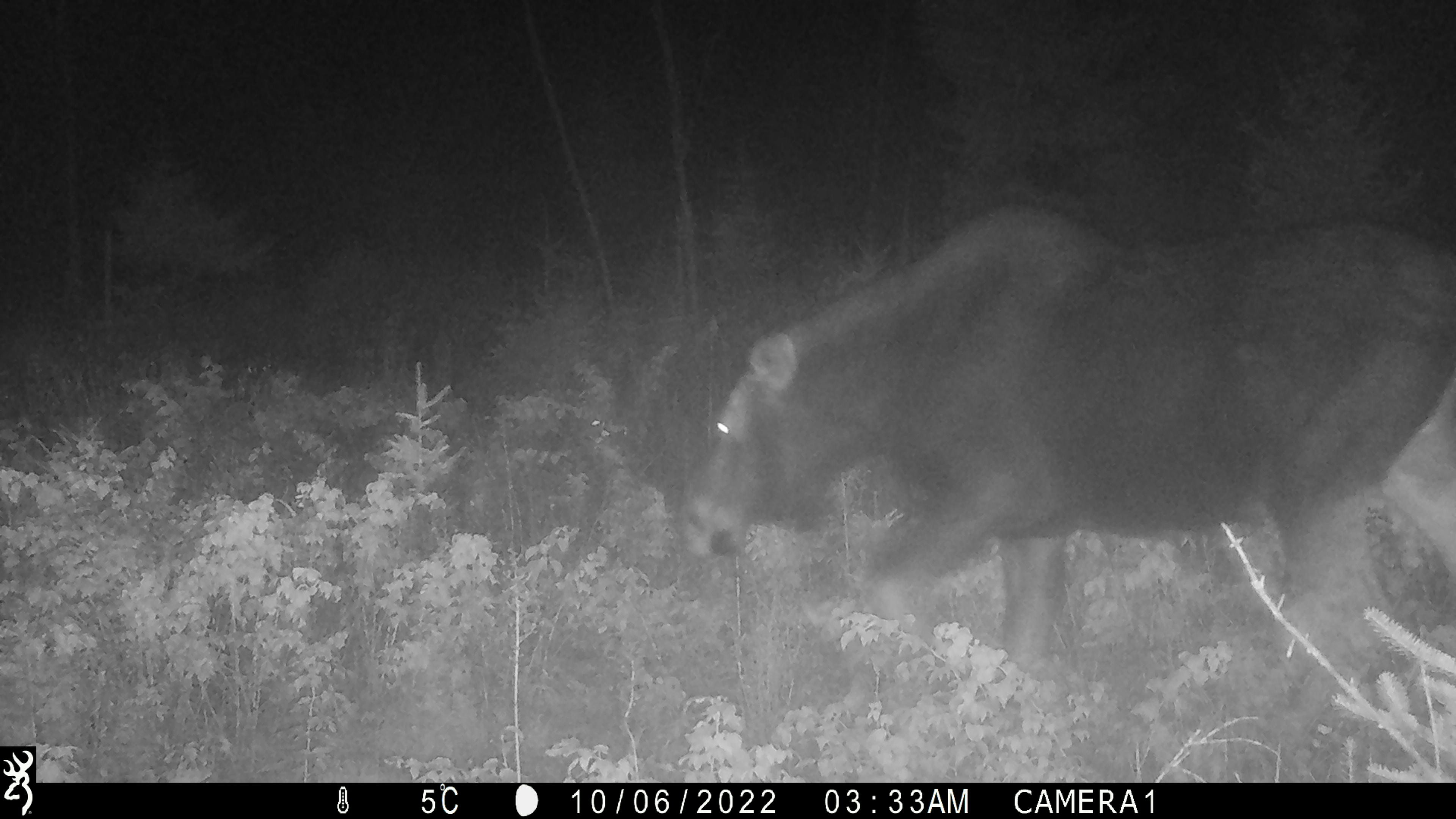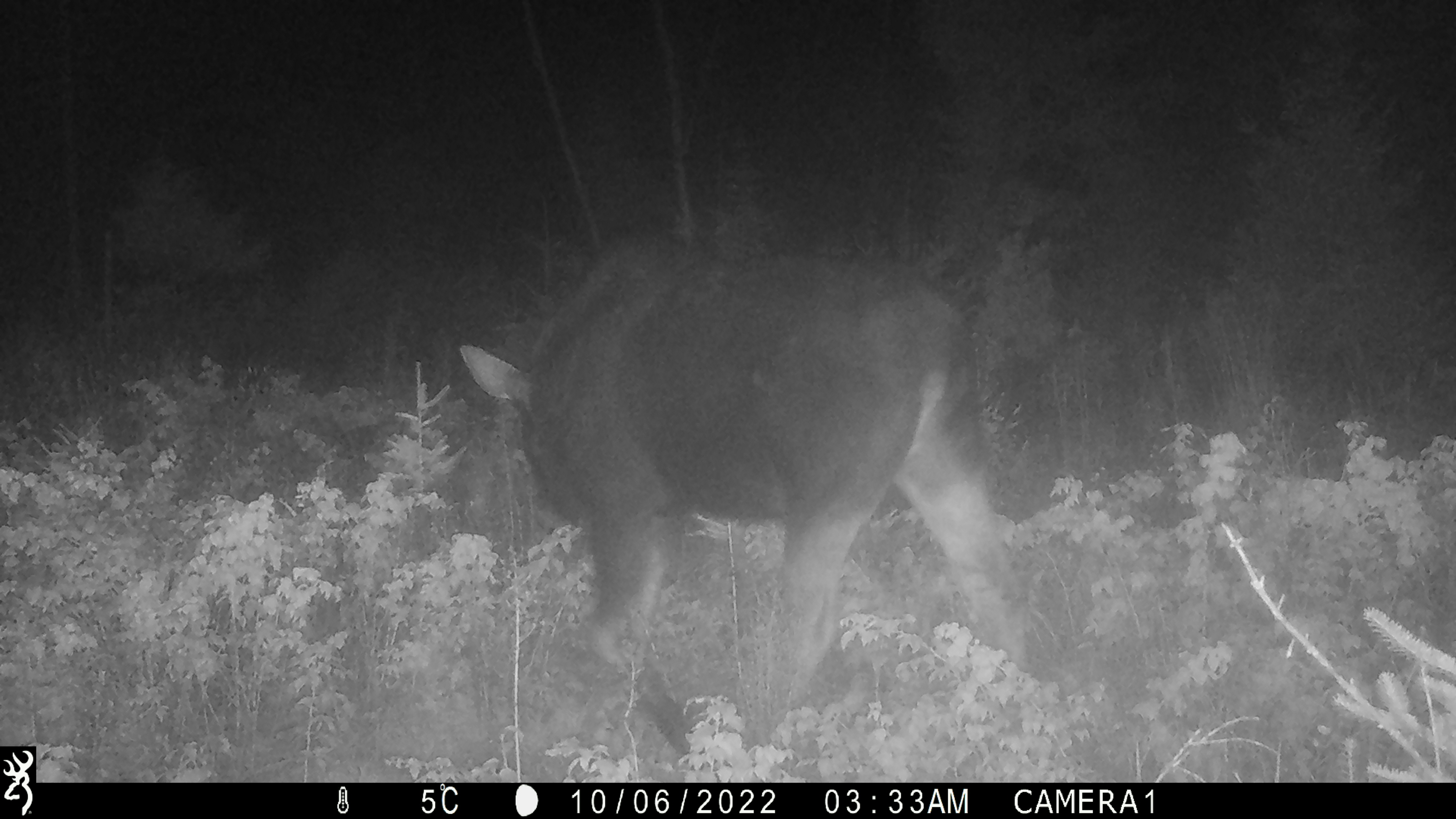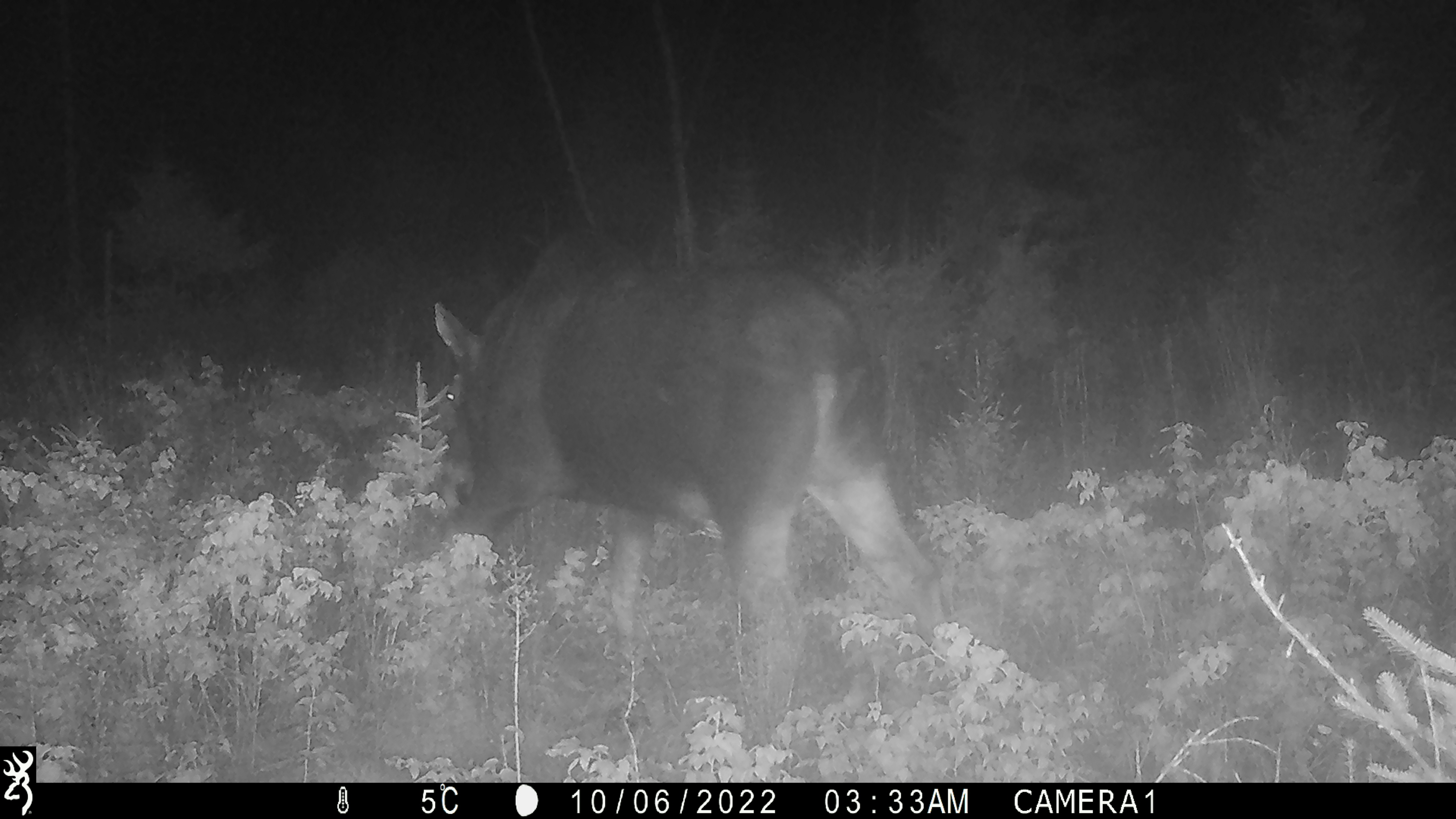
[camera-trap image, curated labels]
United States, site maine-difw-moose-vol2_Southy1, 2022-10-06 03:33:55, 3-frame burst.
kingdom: Animalia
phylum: Chordata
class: Mammalia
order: Artiodactyla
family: Cervidae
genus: Alces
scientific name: Alces alces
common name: moose